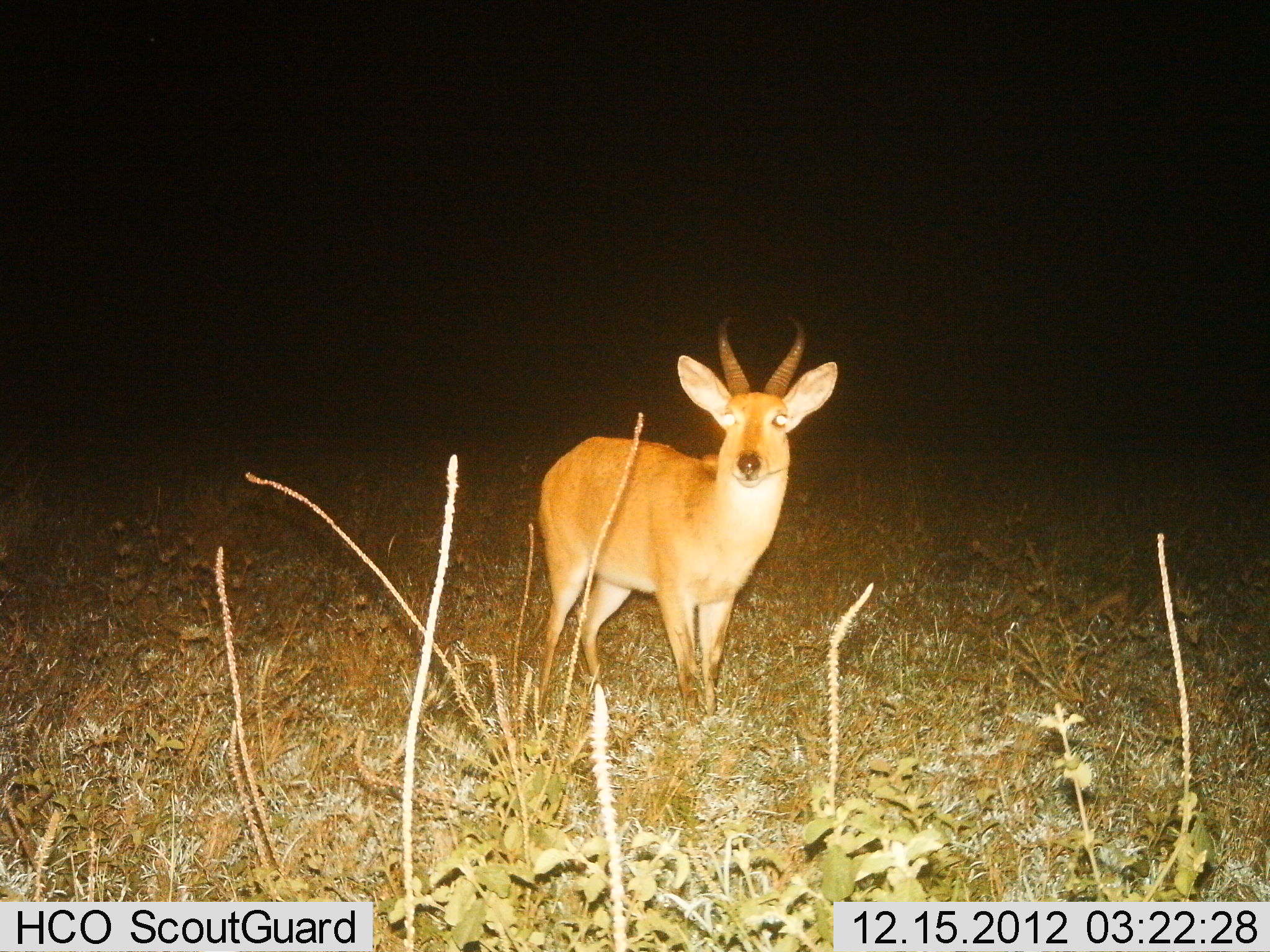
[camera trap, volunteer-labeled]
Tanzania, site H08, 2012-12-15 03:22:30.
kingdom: Animalia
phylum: Chordata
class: Mammalia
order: Artiodactyla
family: Bovidae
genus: Redunca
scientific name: Redunca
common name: reedbuck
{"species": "reedbuck (Redunca)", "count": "1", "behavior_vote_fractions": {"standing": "100%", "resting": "0%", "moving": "0%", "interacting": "0%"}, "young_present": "0%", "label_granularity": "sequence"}